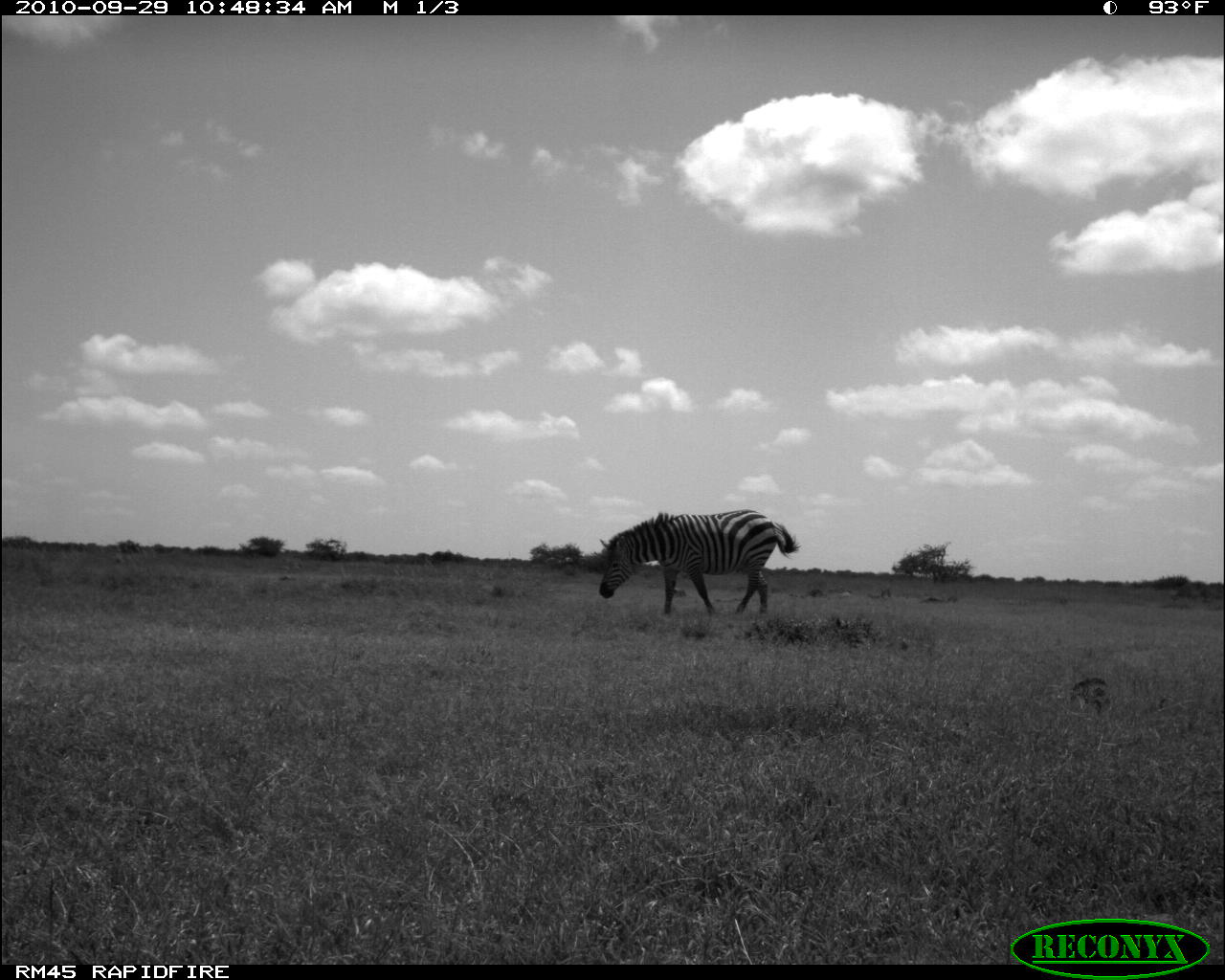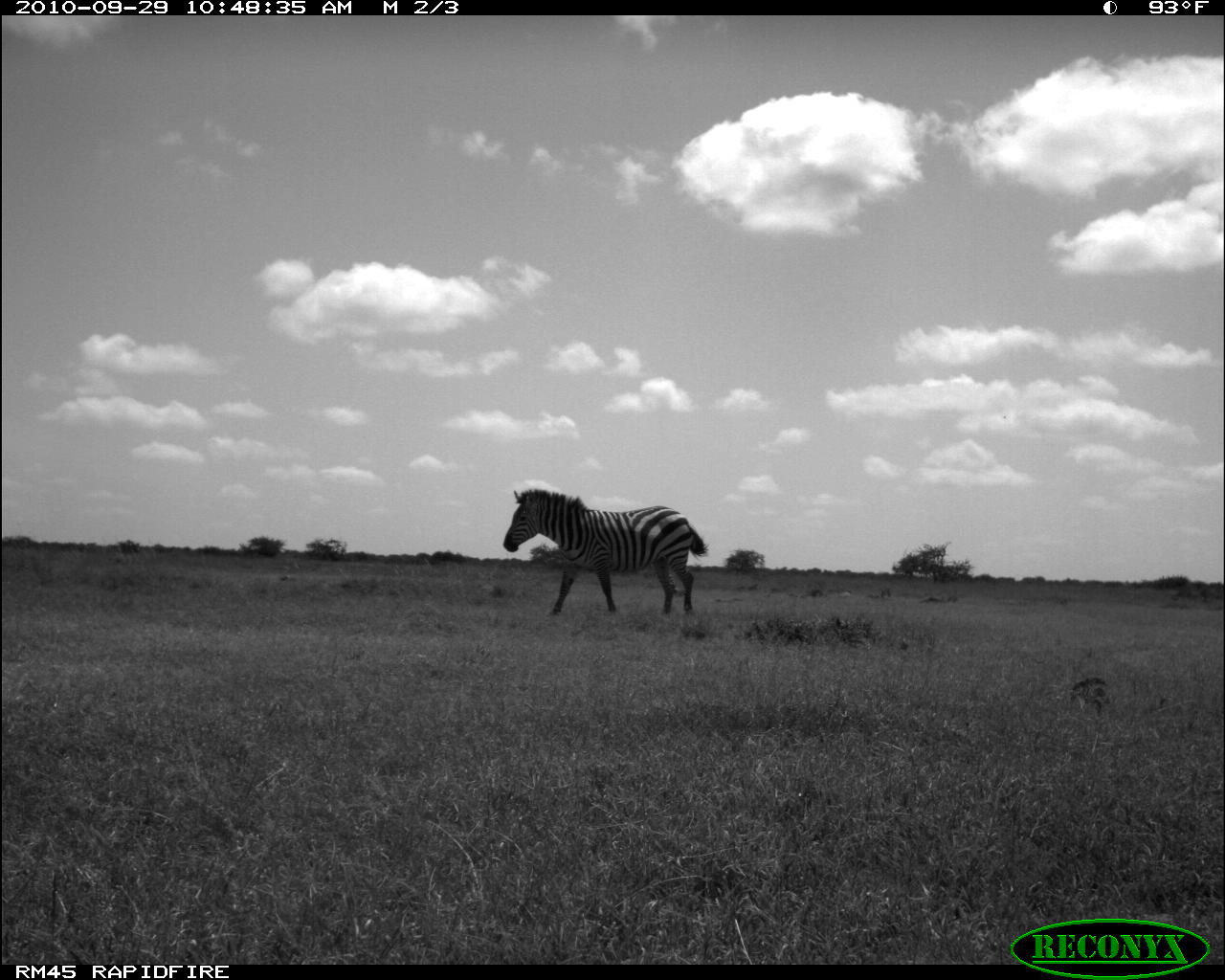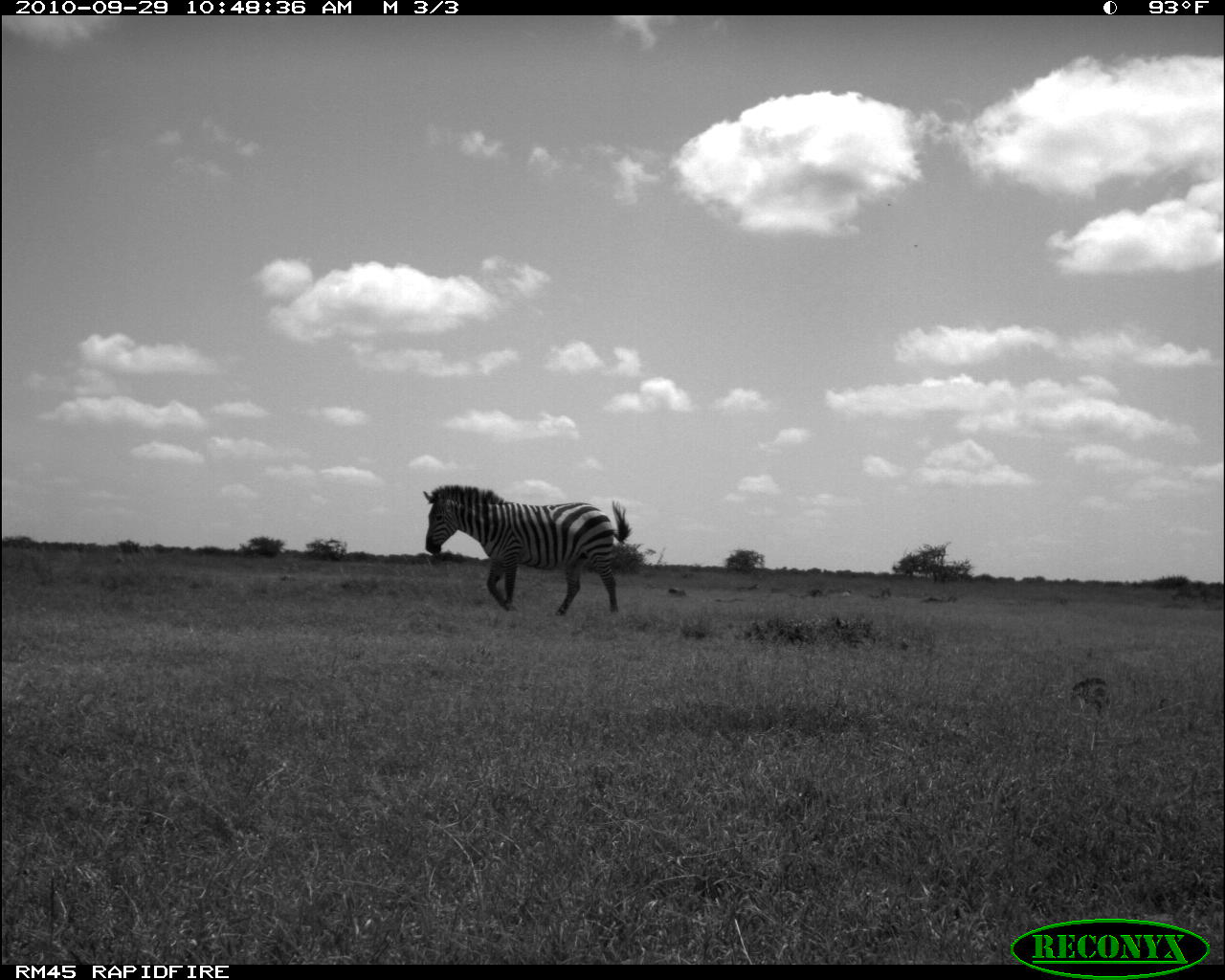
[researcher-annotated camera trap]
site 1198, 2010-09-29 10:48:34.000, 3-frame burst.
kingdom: Animalia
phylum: Chordata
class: Mammalia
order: Perissodactyla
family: Equidae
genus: Equus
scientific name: Equus quagga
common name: plains zebra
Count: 1.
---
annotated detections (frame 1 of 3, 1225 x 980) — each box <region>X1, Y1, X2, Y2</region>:
equus quagga: <region>599, 509, 800, 618</region>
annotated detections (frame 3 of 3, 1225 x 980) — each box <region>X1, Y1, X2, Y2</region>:
equus quagga: <region>423, 484, 632, 616</region>